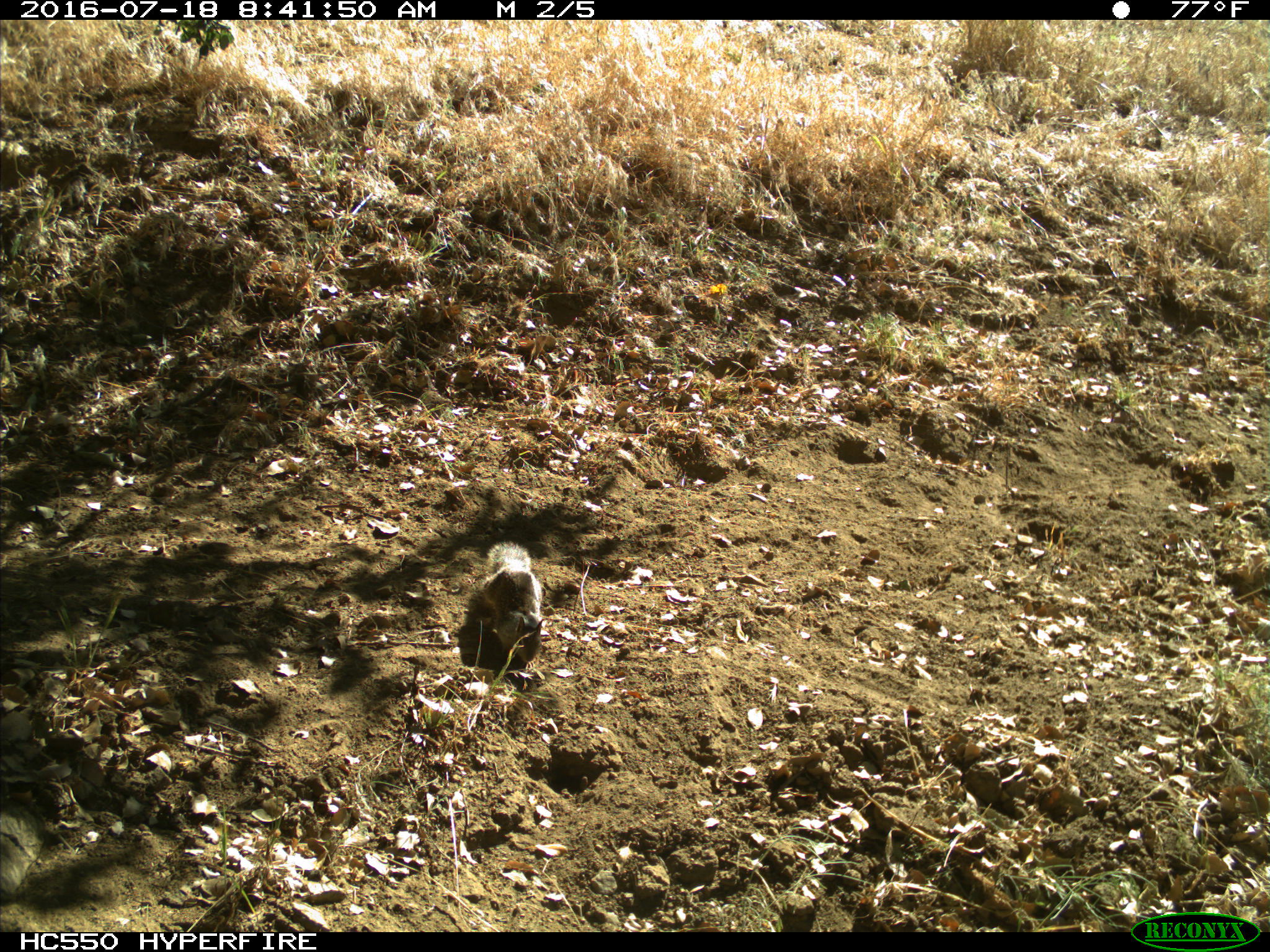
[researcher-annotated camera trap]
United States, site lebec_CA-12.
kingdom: Animalia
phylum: Chordata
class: Mammalia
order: Rodentia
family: Sciuridae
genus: Otospermophilus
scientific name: Otospermophilus beecheyi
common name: california ground squirrel